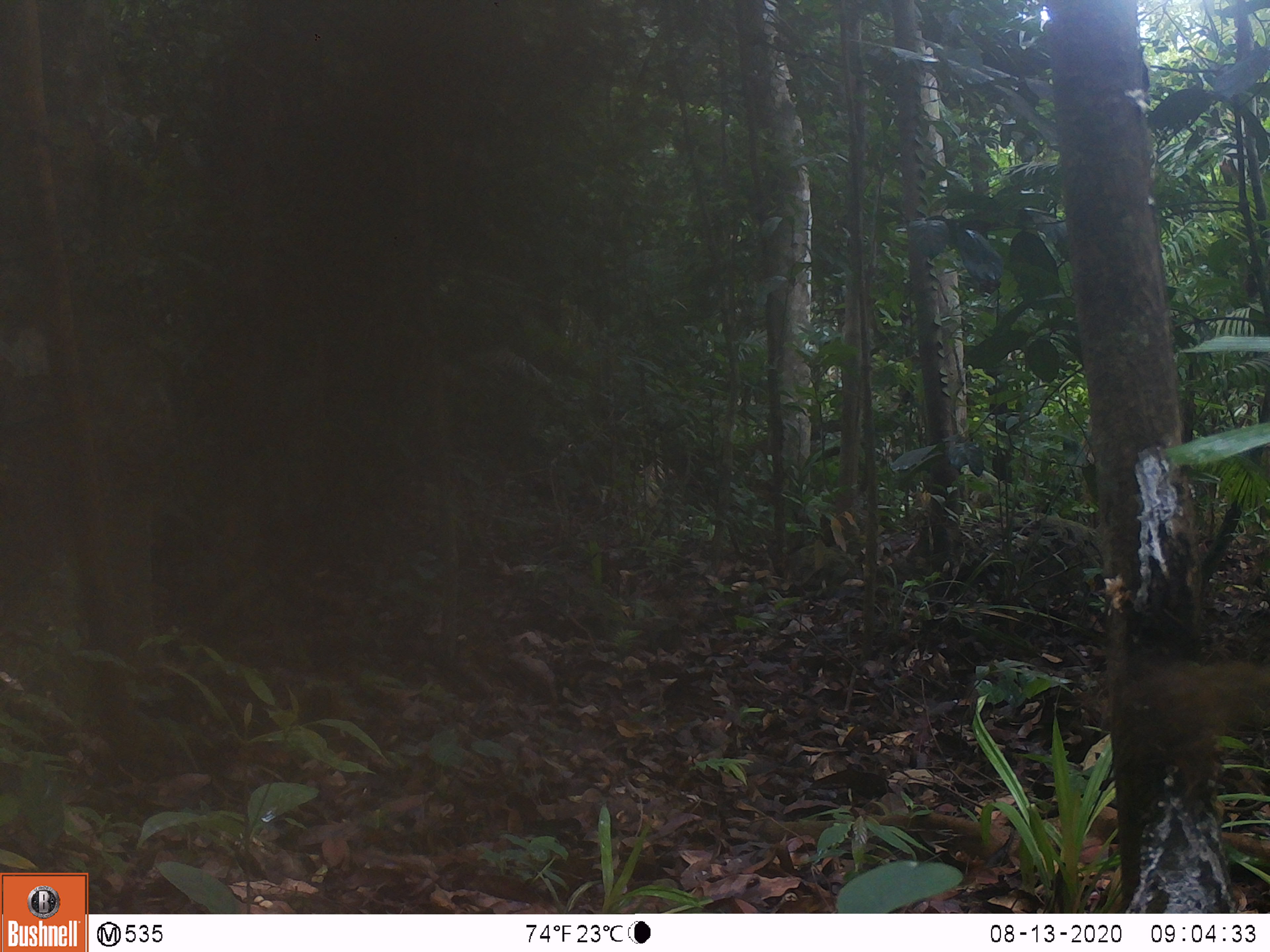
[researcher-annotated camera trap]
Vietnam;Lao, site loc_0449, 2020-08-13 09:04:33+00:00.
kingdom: Animalia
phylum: Chordata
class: Aves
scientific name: Aves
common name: bird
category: unidentified bird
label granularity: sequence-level